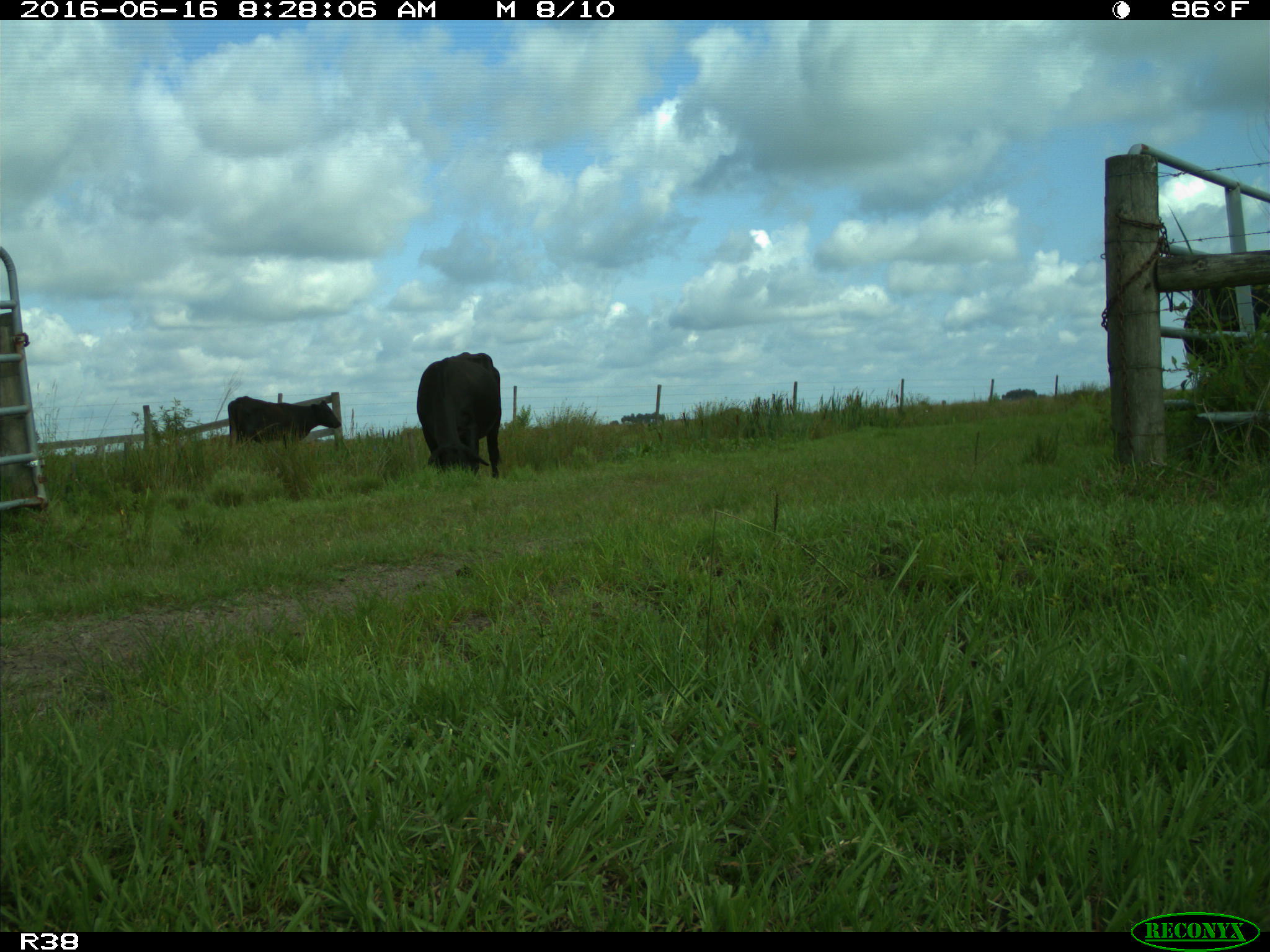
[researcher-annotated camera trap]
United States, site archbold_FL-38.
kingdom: Animalia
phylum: Chordata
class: Mammalia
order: Artiodactyla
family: Bovidae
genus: Bos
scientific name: Bos taurus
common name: domestic cow